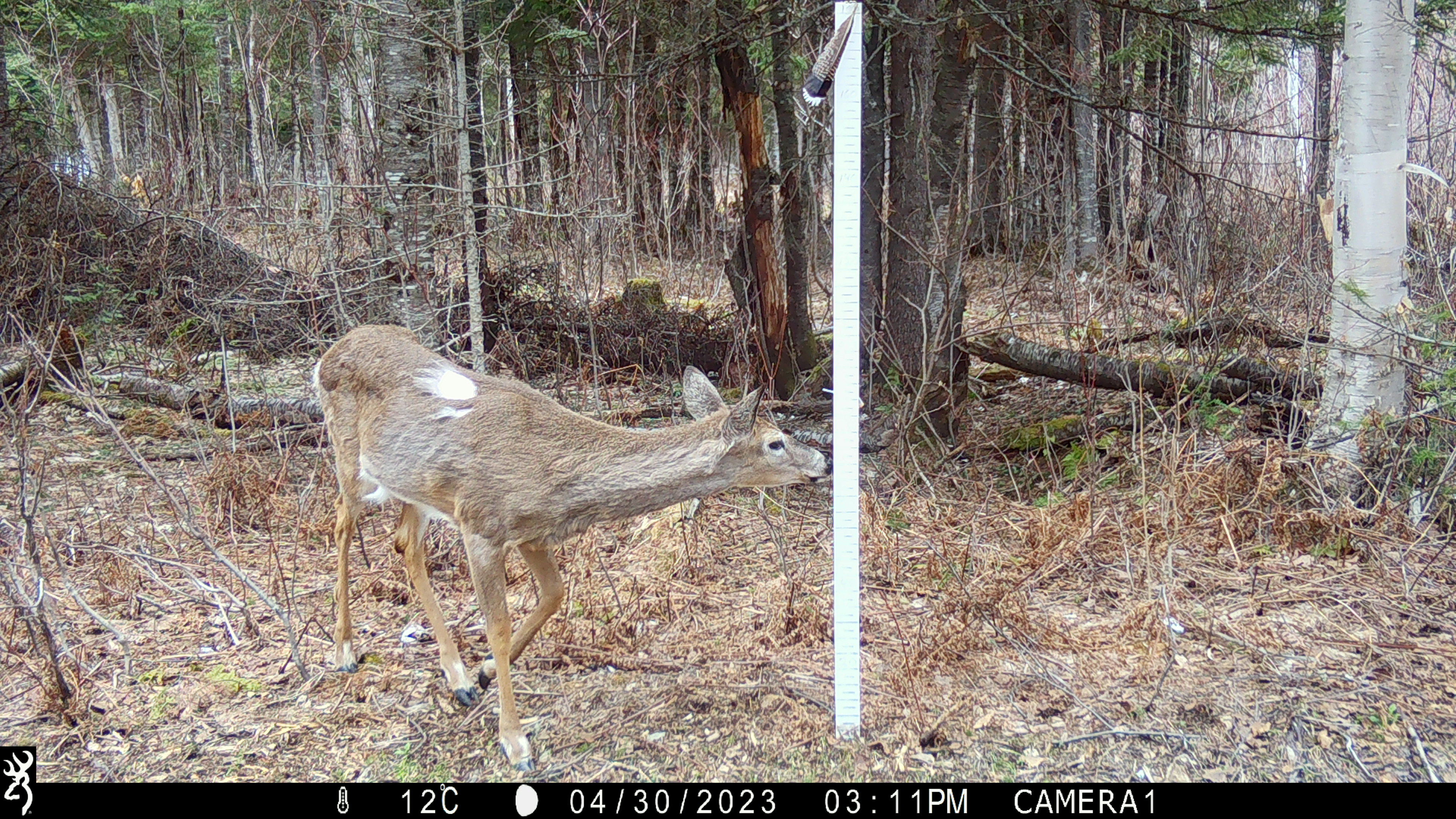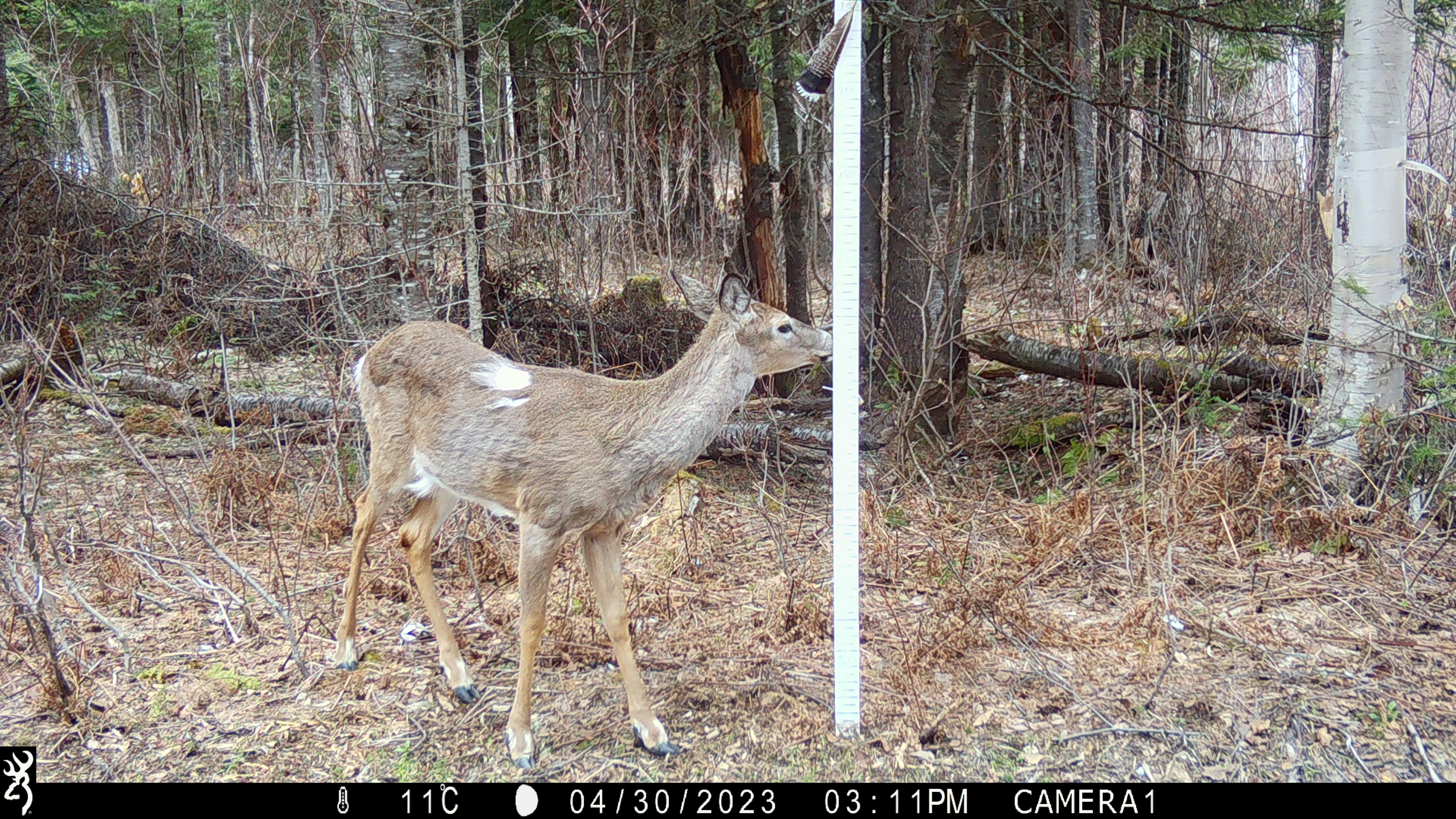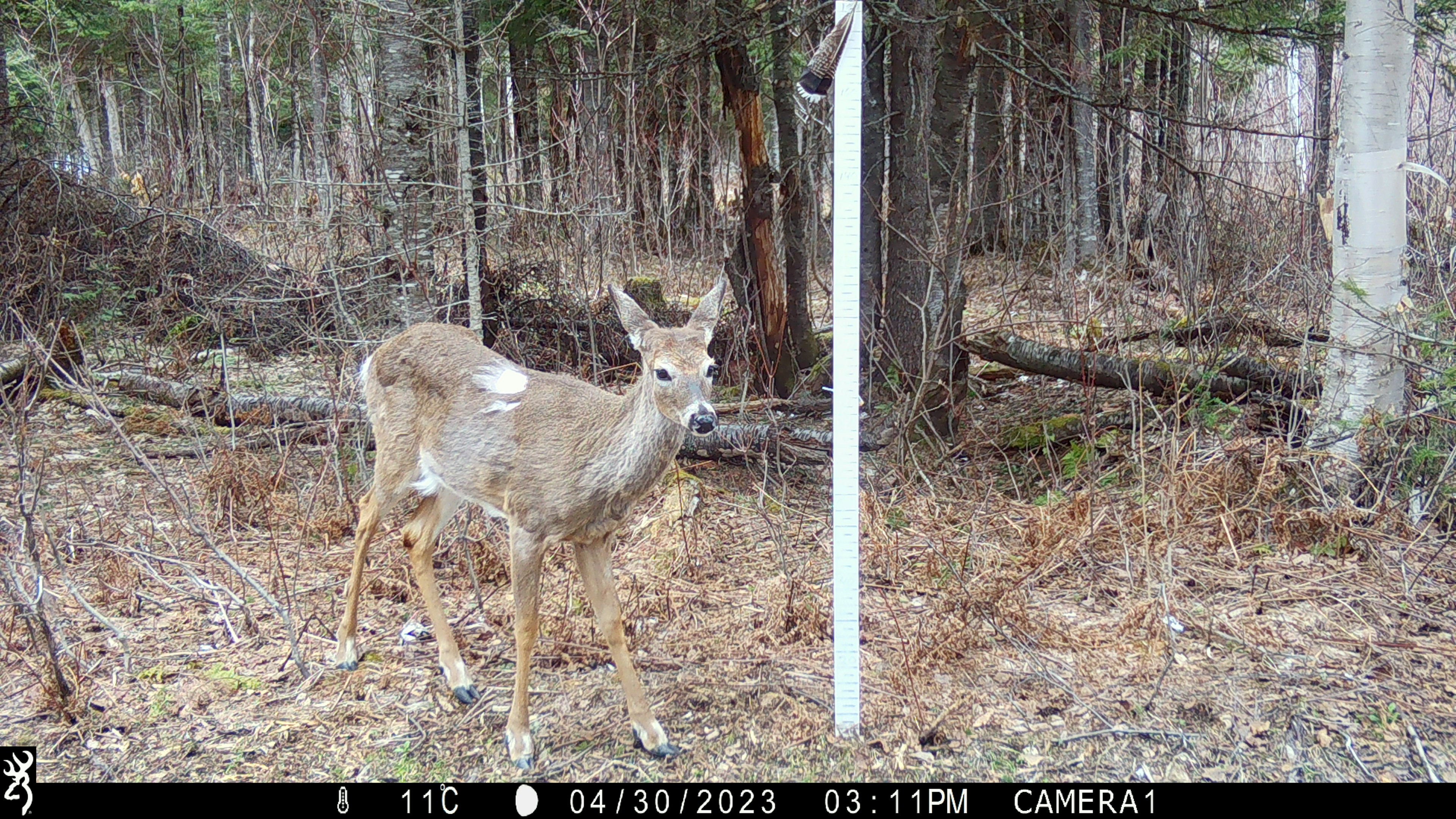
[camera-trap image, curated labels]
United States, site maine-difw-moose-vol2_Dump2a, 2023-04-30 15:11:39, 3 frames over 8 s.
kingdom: Animalia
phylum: Chordata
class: Mammalia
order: Artiodactyla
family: Cervidae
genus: Odocoileus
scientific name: Odocoileus virginianus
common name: white-tailed deer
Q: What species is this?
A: White-tailed deer (Odocoileus virginianus).